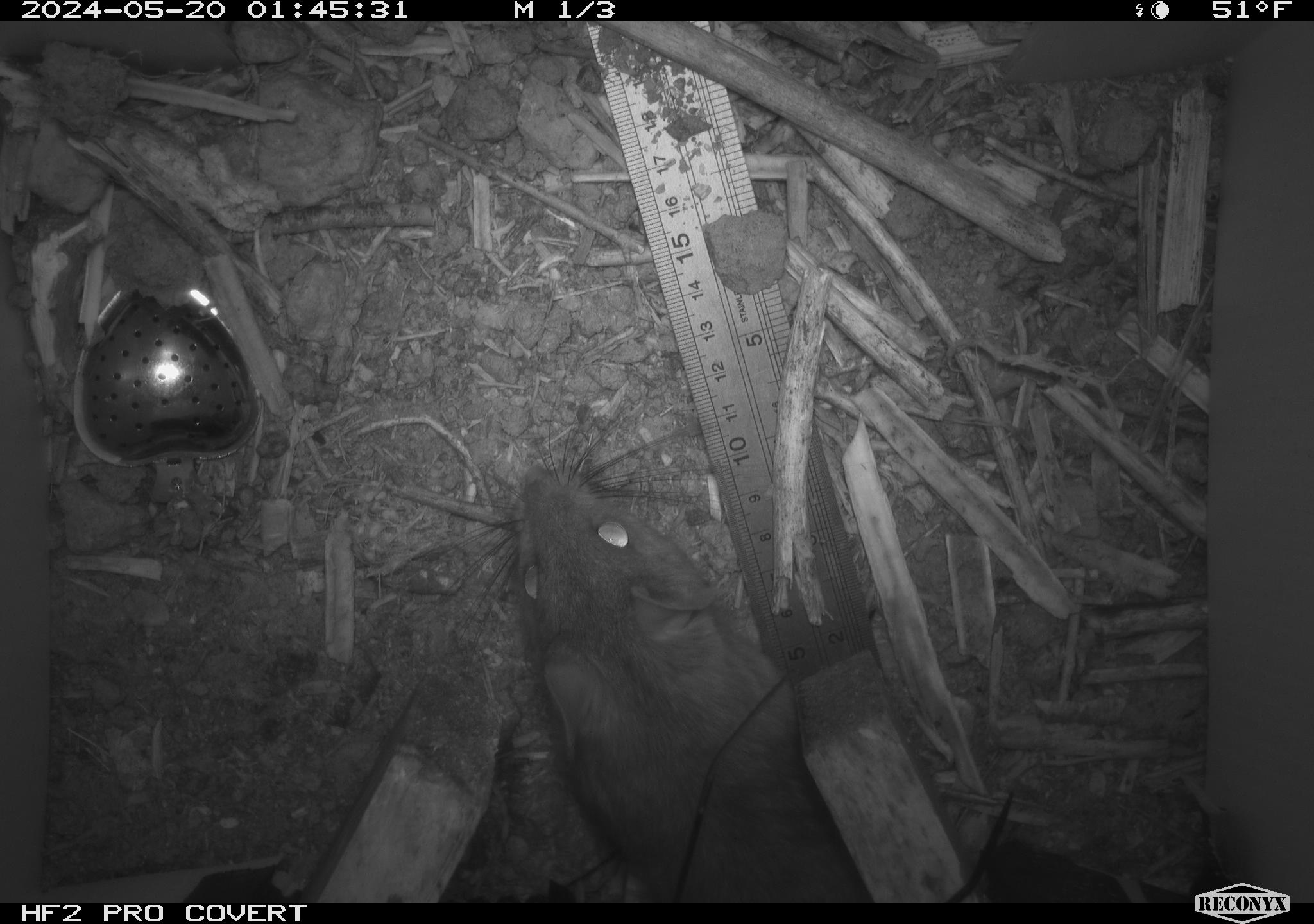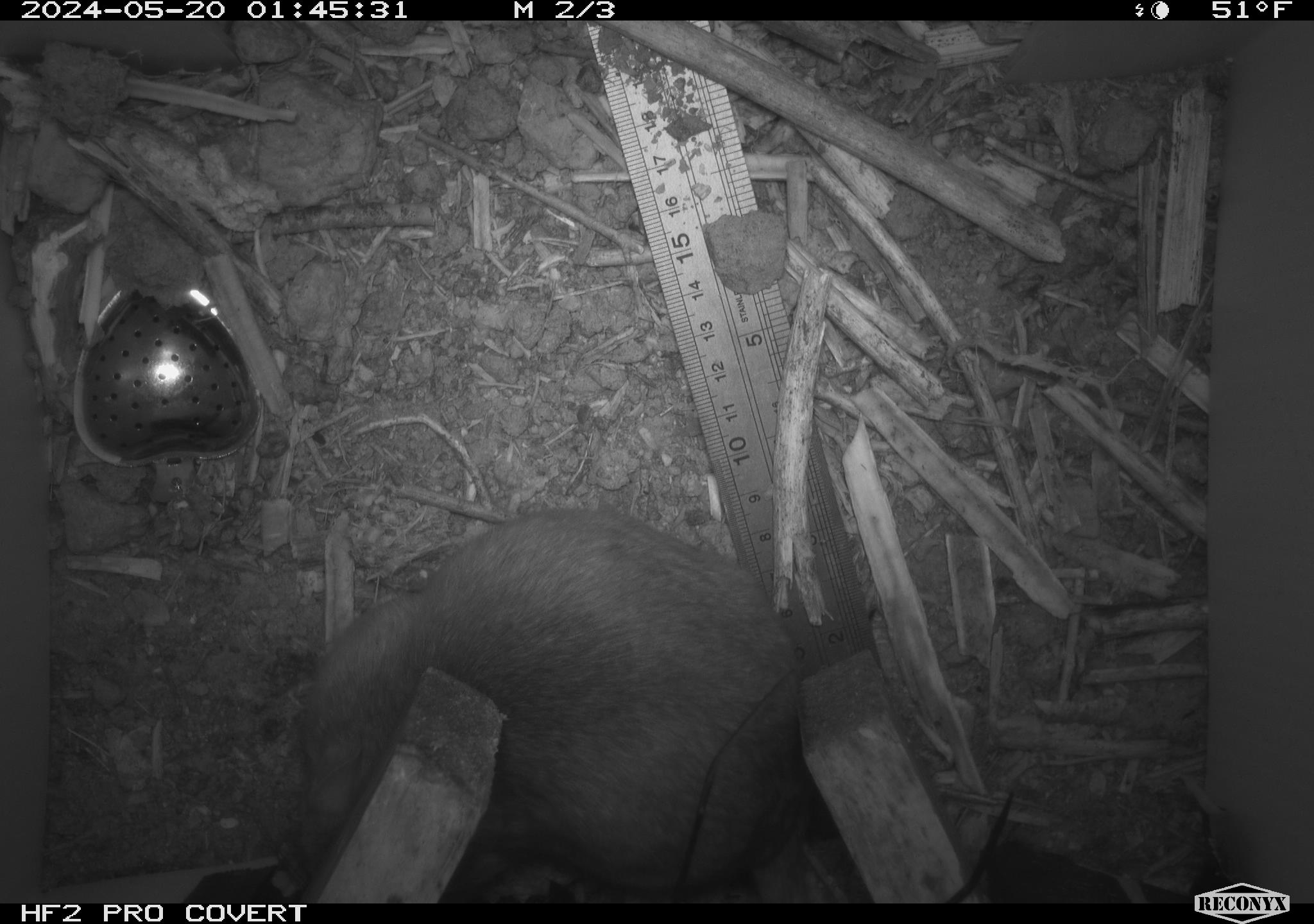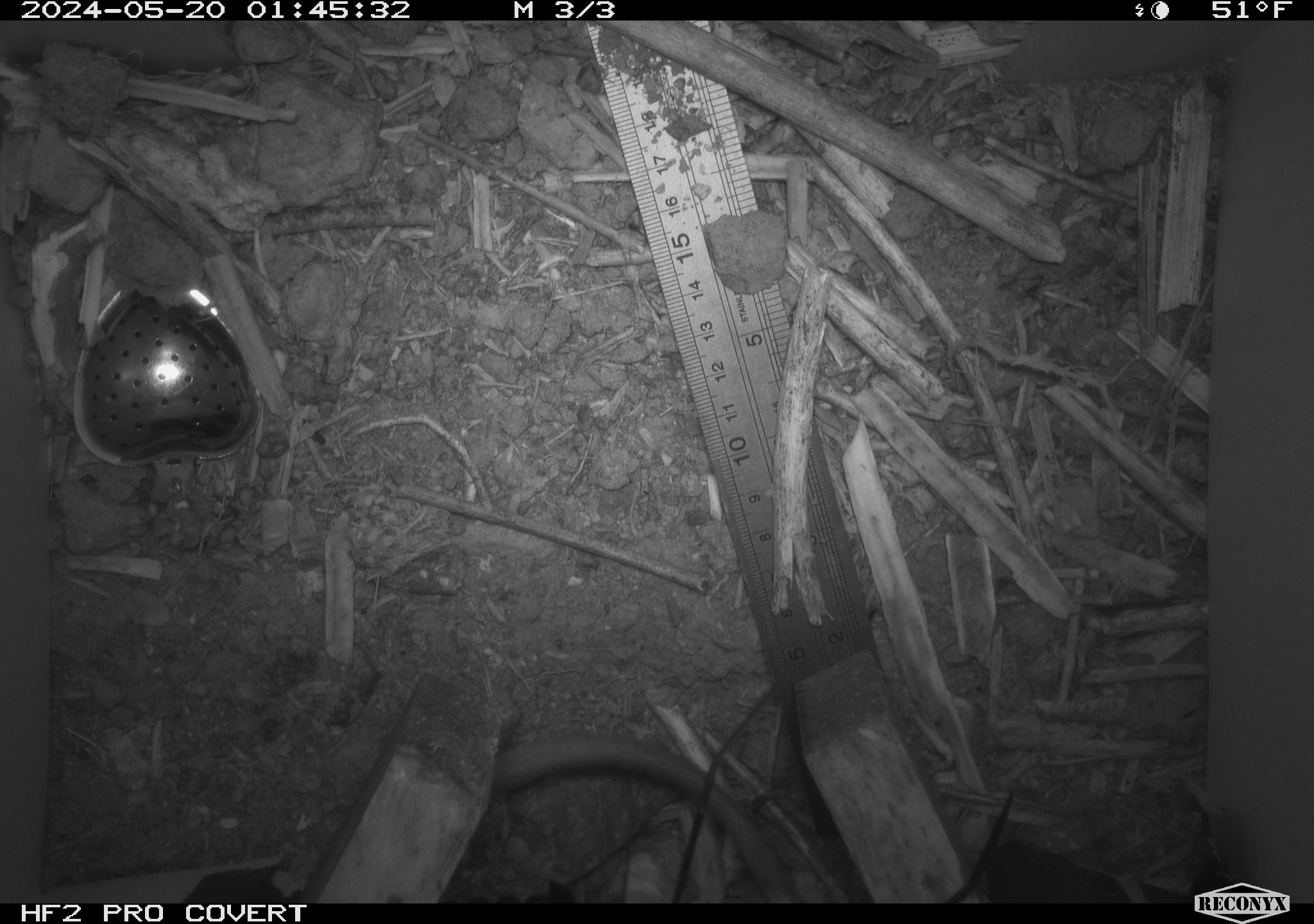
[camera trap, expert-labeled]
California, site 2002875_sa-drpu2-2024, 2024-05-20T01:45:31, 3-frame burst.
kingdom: Animalia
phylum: Chordata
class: Mammalia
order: Rodentia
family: Cricetidae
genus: Neotoma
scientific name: Neotoma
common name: pack rat or woodrat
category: neotoma species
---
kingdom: Animalia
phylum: Chordata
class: Mammalia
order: Rodentia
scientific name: Rodentia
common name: rodent